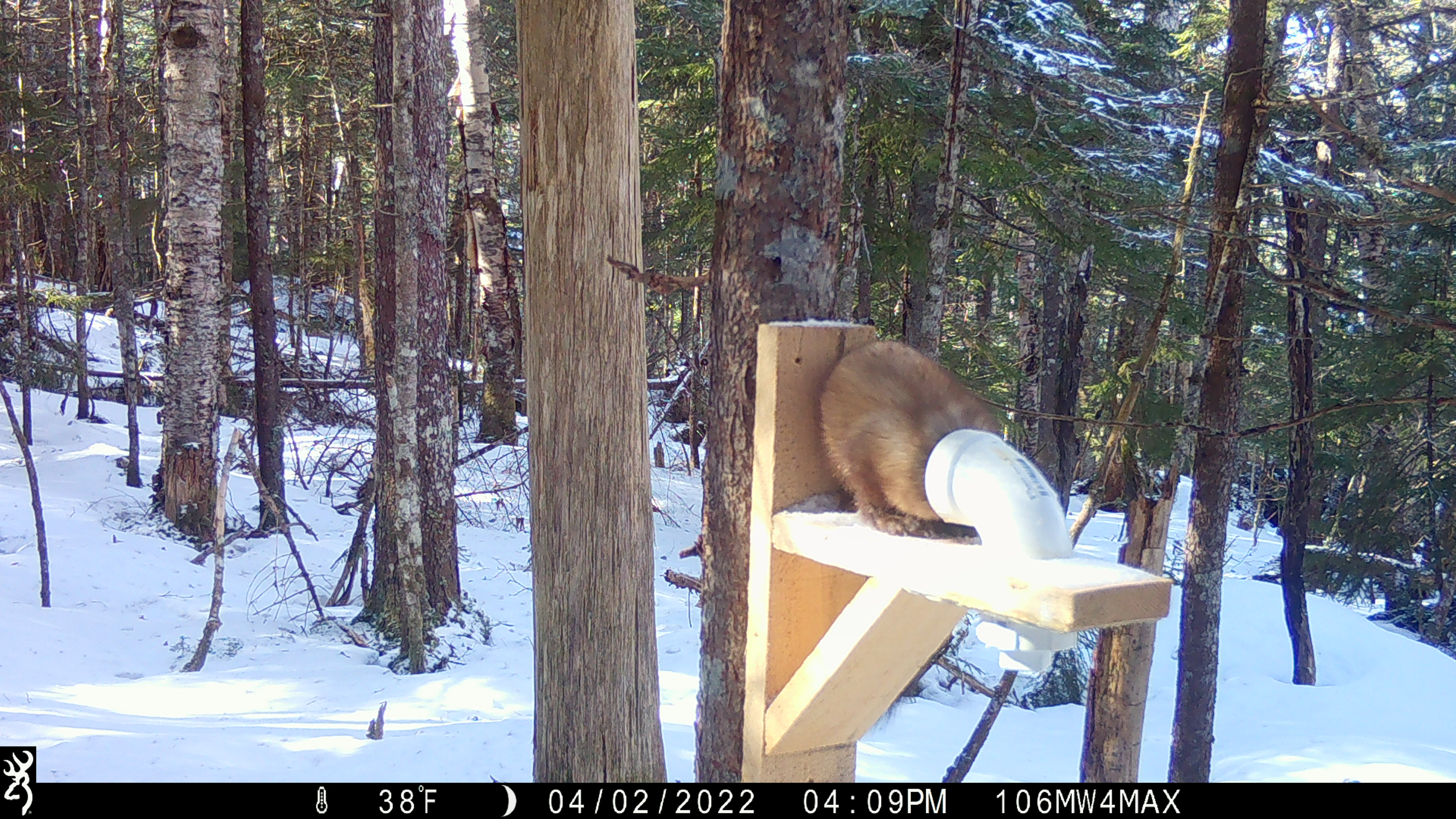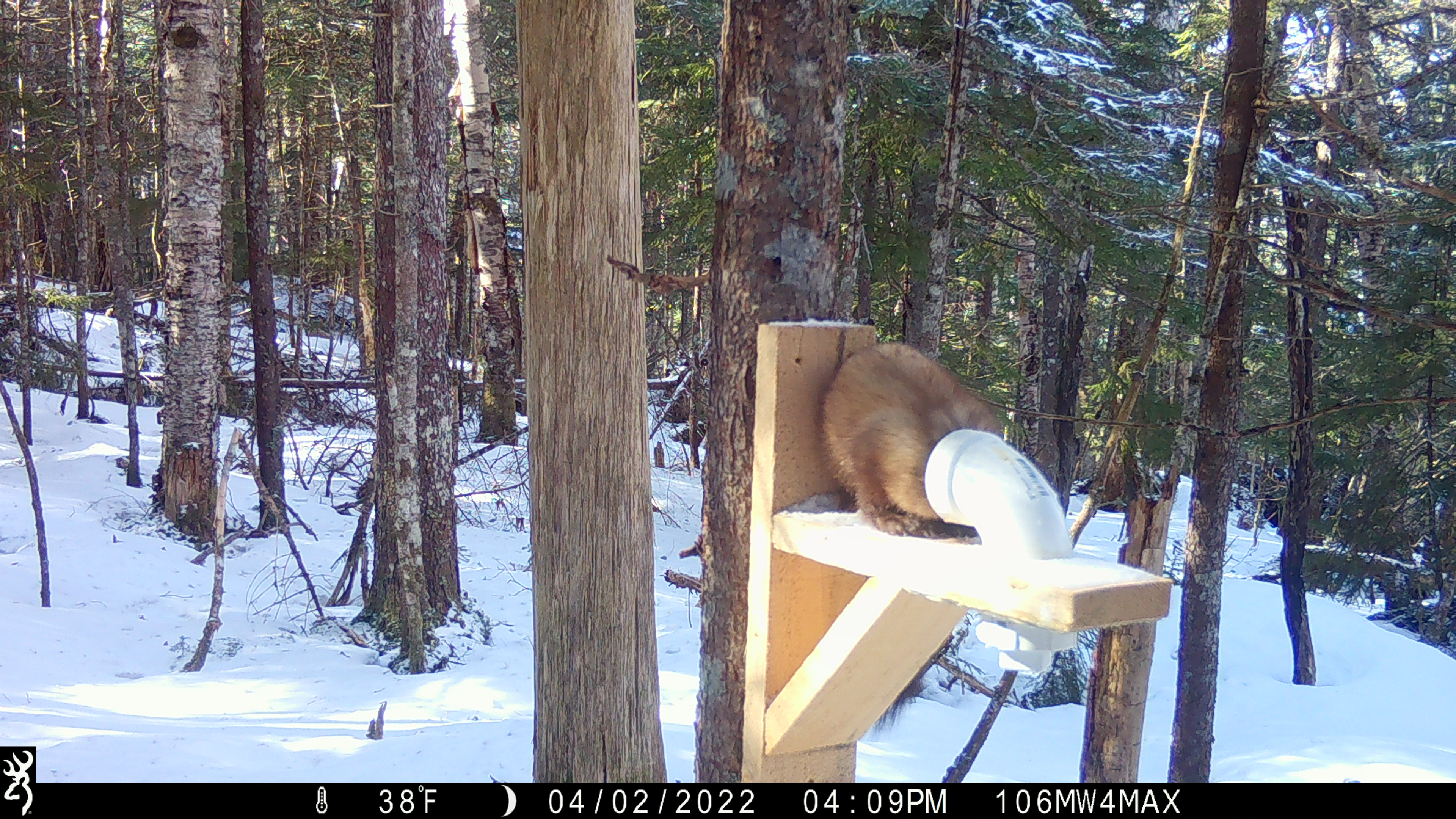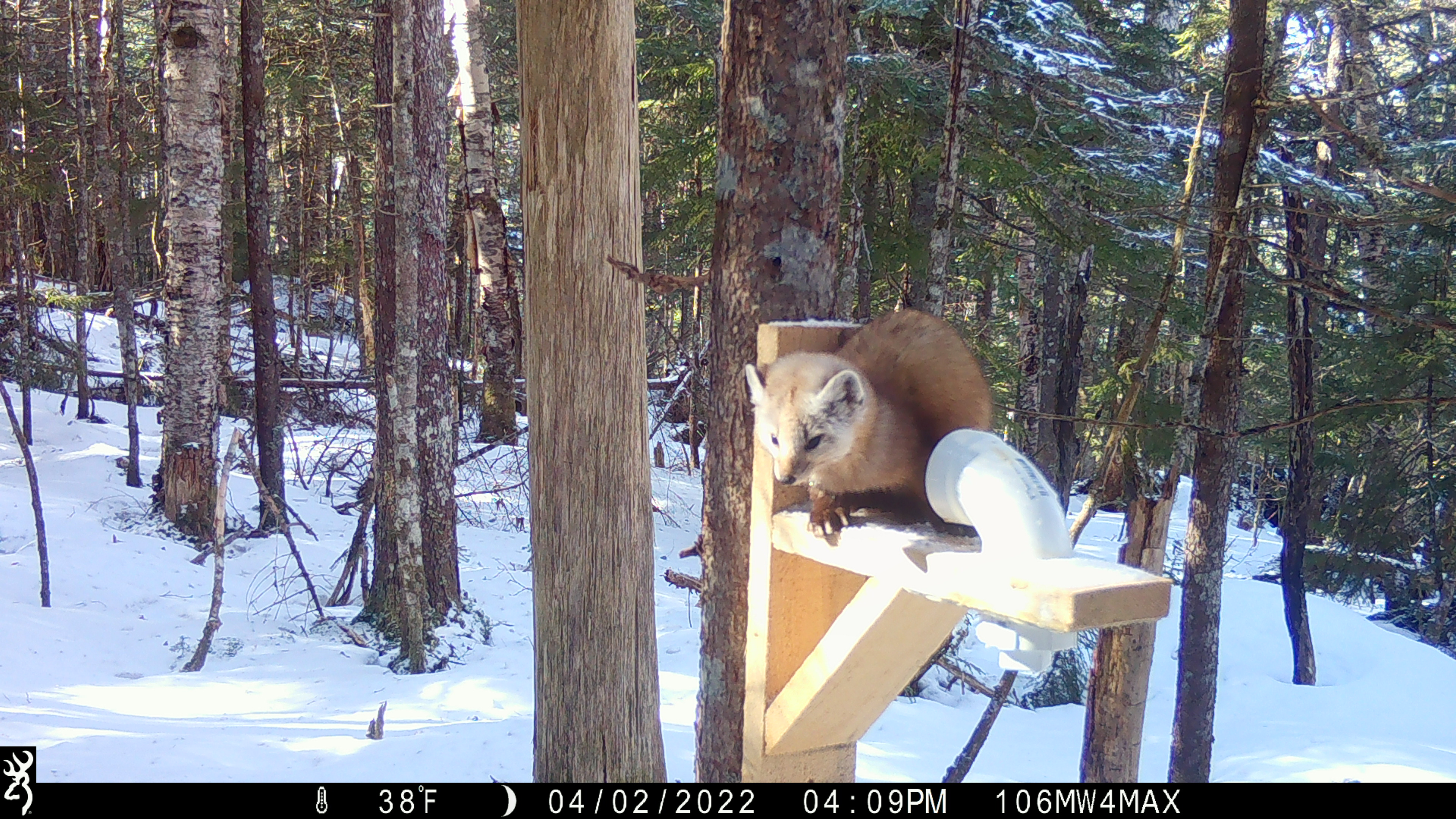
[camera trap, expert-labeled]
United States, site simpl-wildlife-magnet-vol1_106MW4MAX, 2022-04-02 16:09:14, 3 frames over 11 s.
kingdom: Animalia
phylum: Chordata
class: Mammalia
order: Carnivora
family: Mustelidae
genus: Martes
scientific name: Martes americana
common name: american marten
American marten (Martes americana).